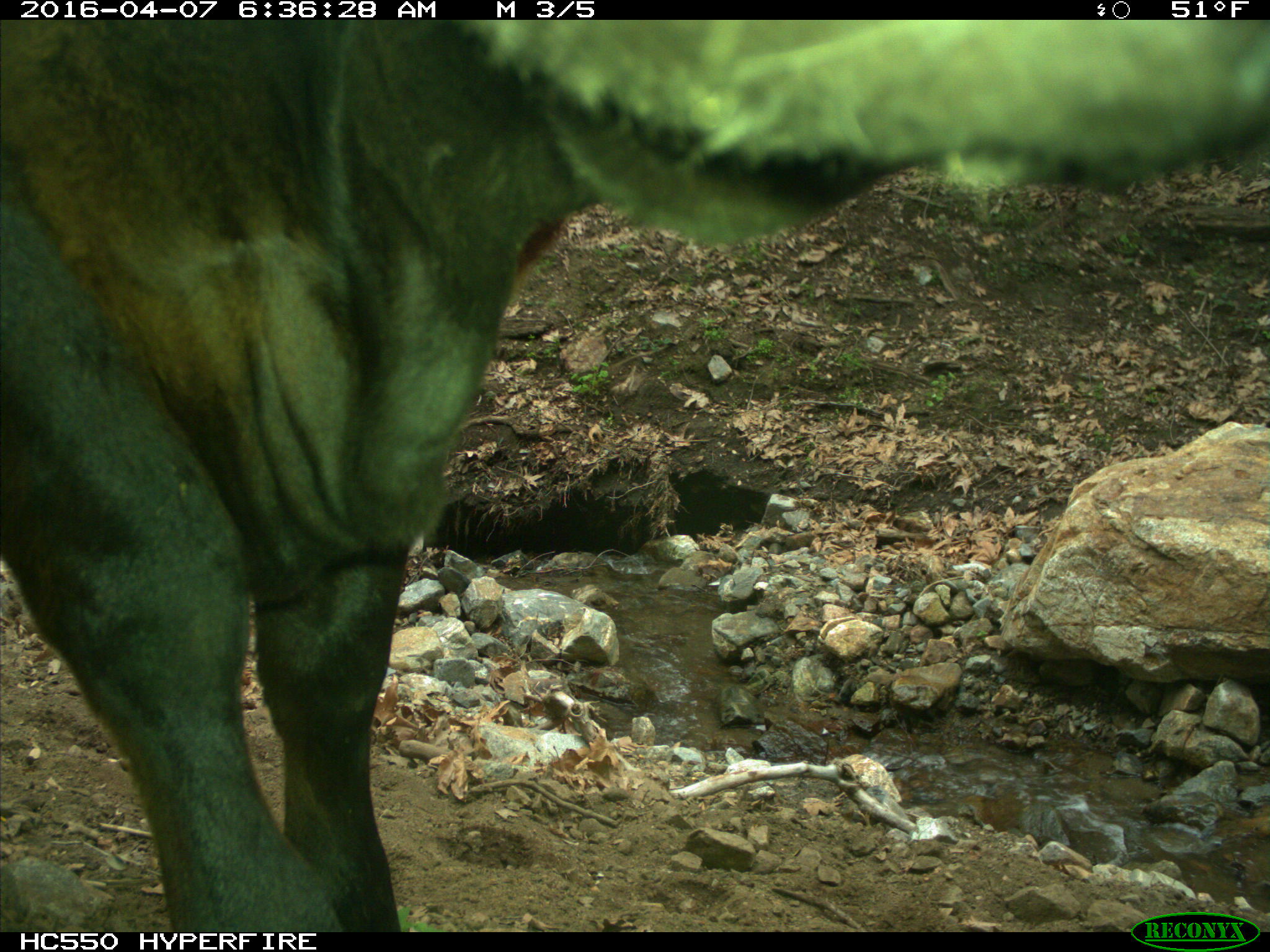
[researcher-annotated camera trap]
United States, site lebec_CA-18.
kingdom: Animalia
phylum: Chordata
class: Mammalia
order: Artiodactyla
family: Bovidae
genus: Bos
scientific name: Bos taurus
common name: domestic cow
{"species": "Bos taurus (domestic cow)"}